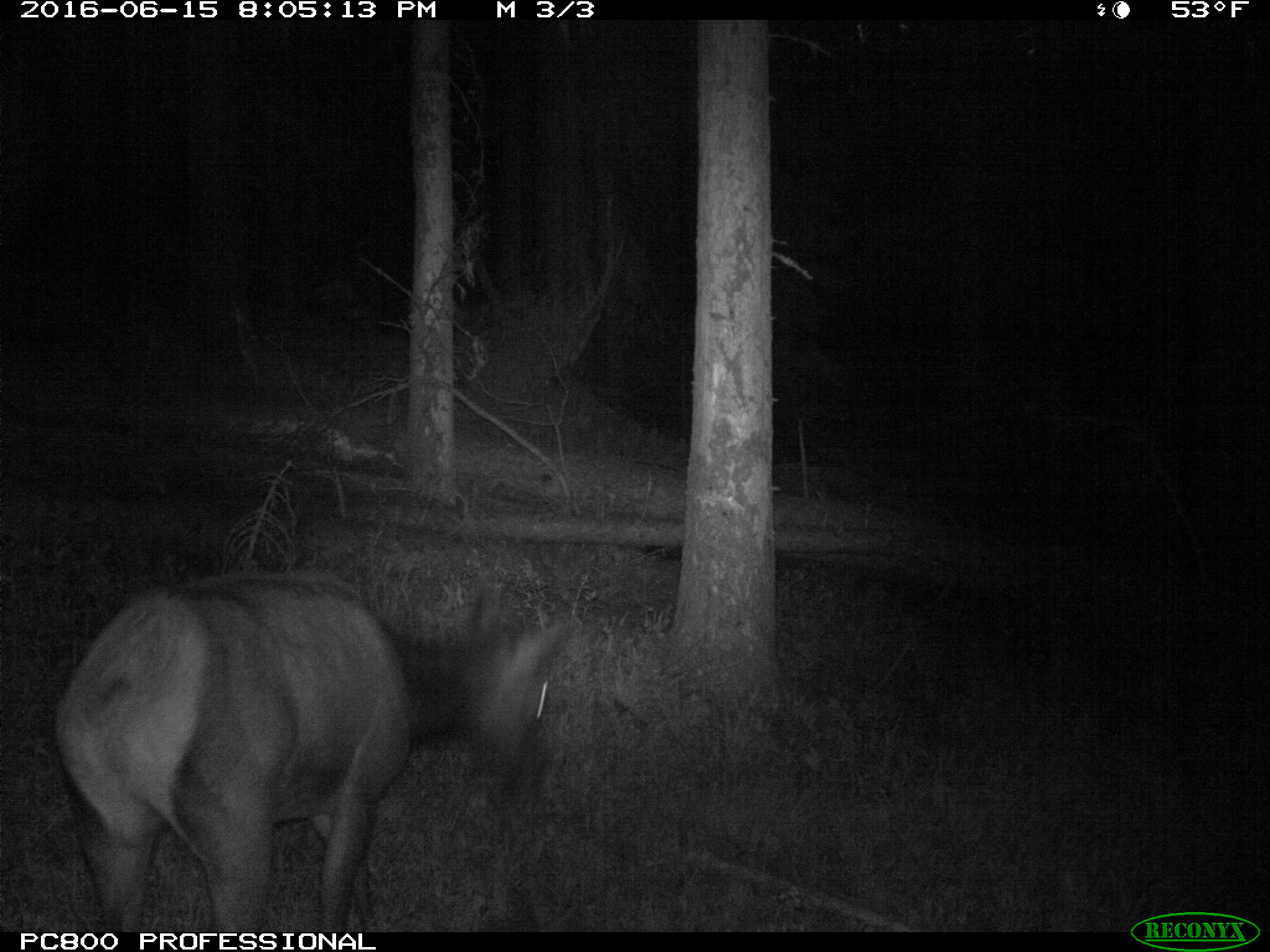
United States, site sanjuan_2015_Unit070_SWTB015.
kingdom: Animalia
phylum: Chordata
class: Mammalia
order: Artiodactyla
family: Cervidae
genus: Cervus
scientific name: Cervus elaphus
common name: red deer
Cervus elaphus (red deer).